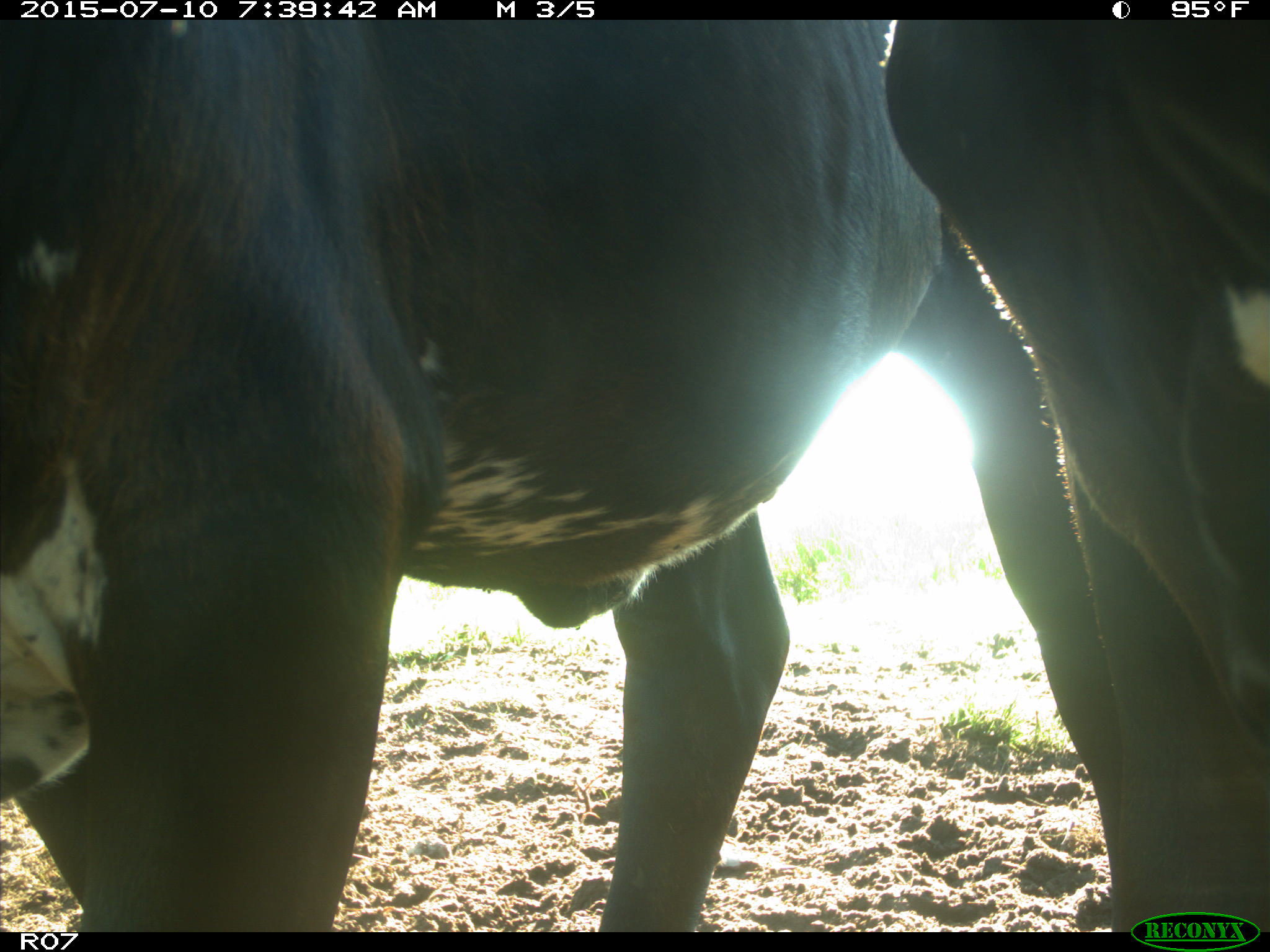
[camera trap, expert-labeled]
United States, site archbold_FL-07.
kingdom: Animalia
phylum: Chordata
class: Mammalia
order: Artiodactyla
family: Bovidae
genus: Bos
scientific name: Bos taurus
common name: domestic cow